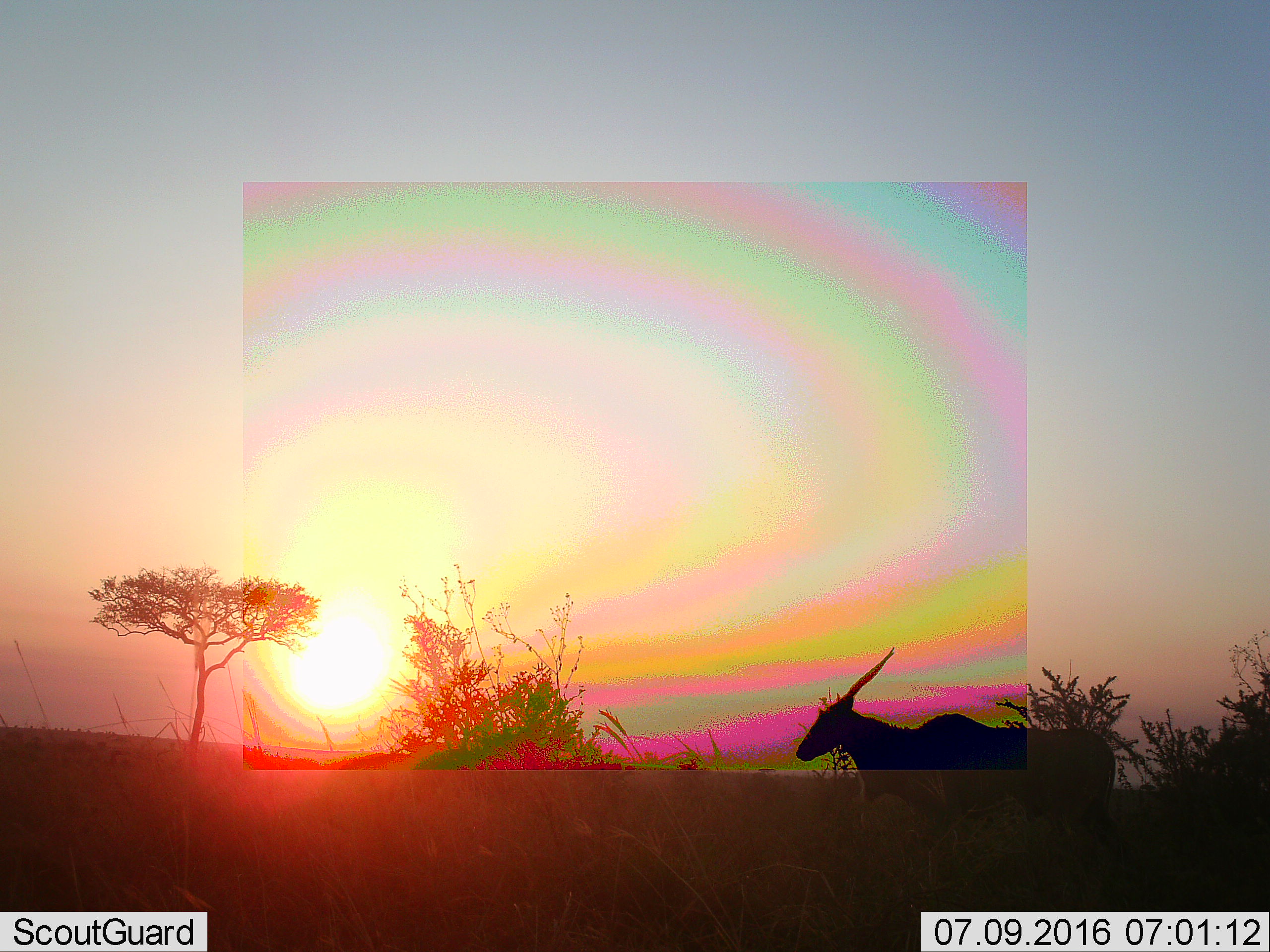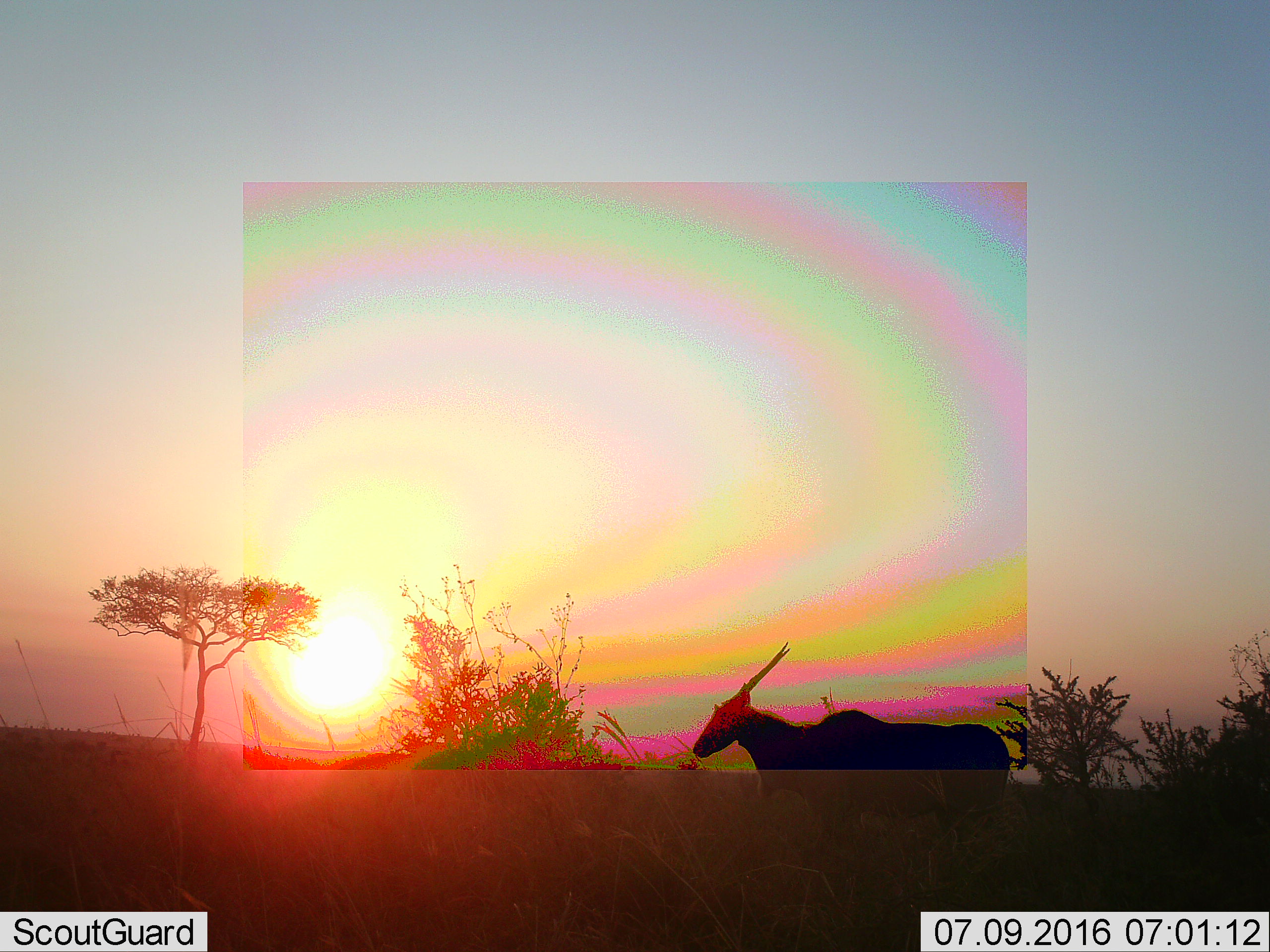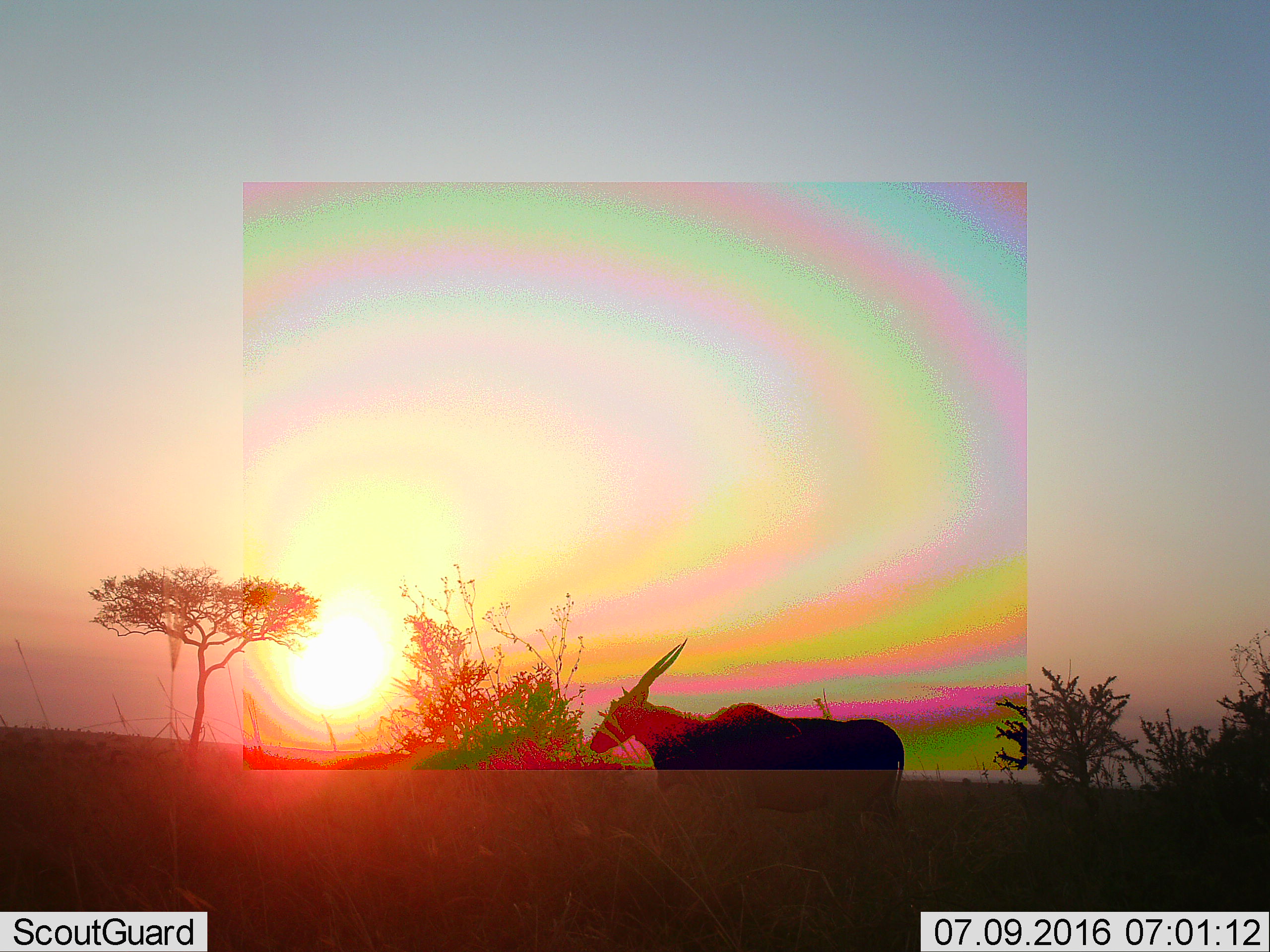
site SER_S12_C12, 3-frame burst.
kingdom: Animalia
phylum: Chordata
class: Mammalia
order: Artiodactyla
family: Bovidae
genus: Tragelaphus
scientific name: Tragelaphus oryx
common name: eland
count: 1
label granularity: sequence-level